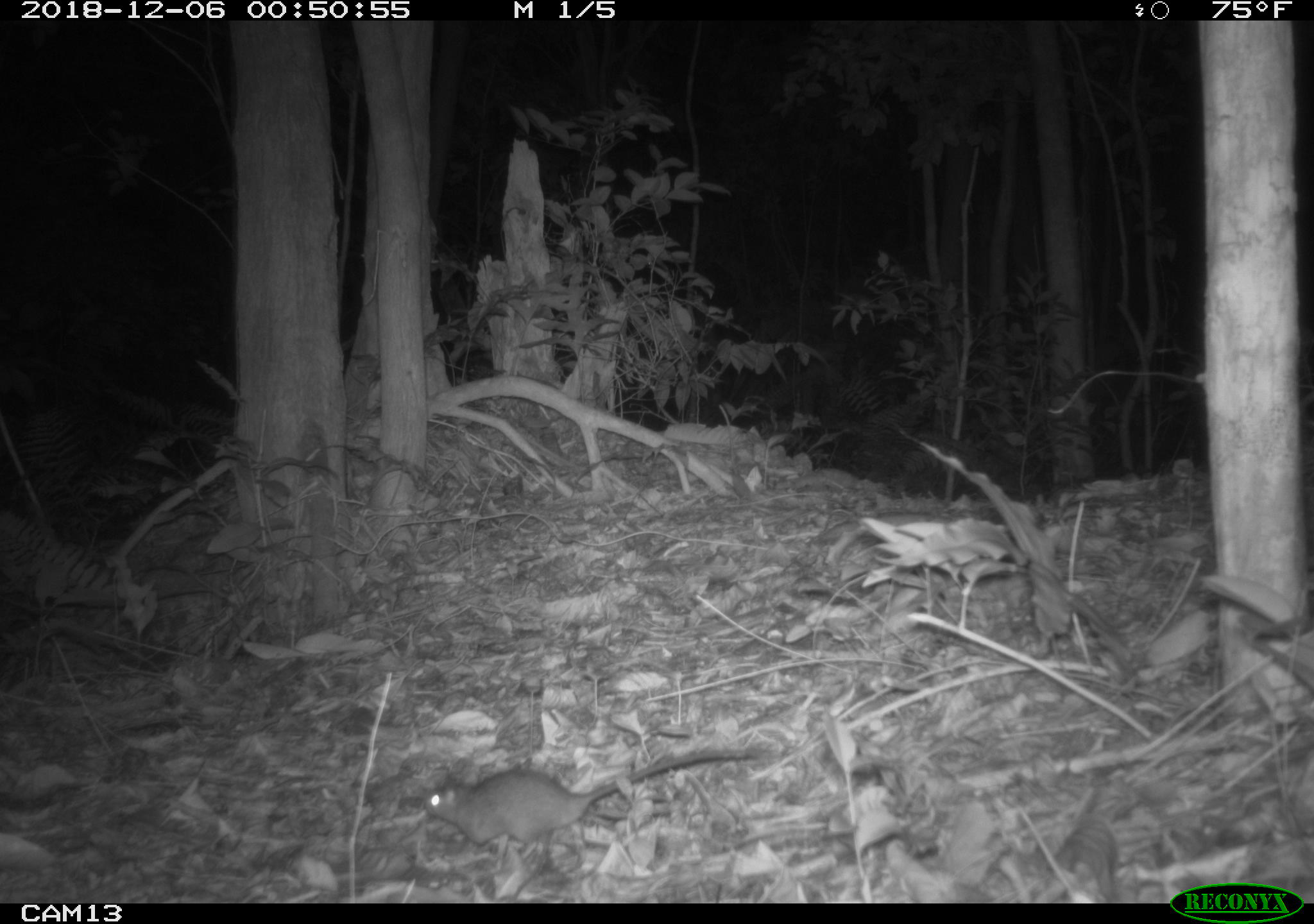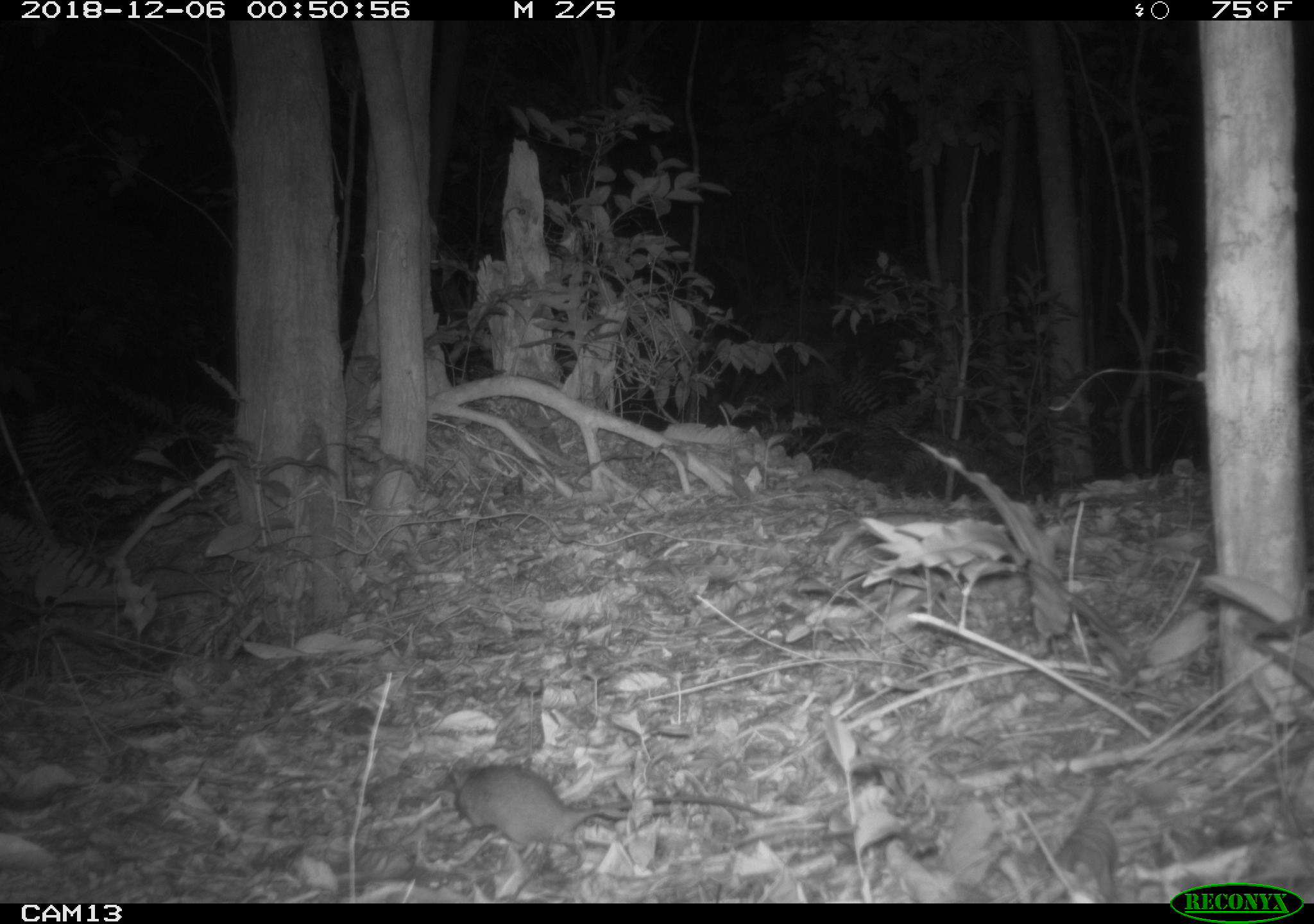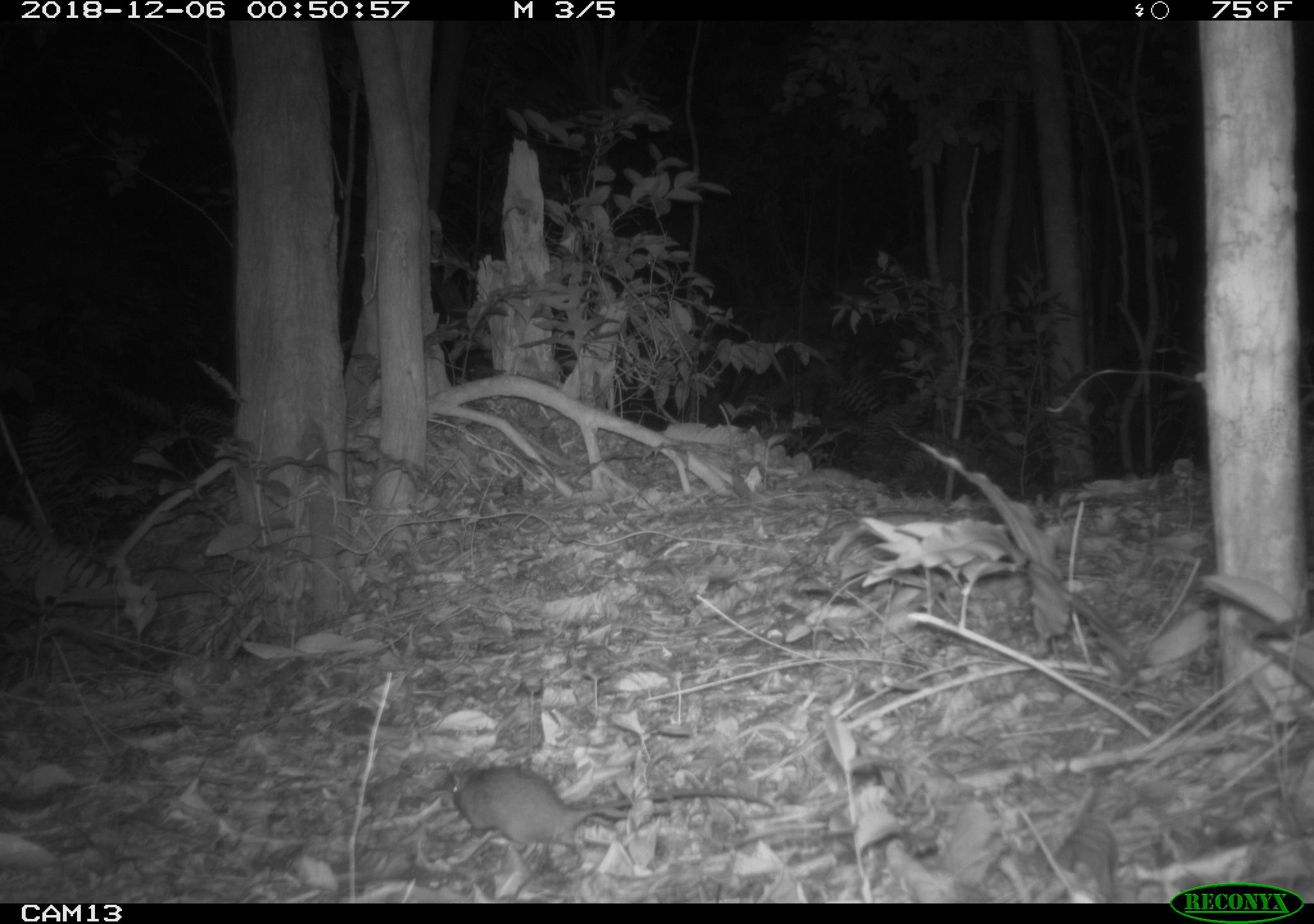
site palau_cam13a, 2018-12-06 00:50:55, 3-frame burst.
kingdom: Animalia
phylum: Chordata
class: Mammalia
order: Rodentia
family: Muridae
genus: Rattus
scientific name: Rattus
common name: rat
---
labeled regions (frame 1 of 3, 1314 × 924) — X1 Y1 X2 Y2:
rat: 418 735 773 875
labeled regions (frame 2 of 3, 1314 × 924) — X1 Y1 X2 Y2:
rat: 438 749 769 878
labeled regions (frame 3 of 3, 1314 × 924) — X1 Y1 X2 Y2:
rat: 441 765 779 877